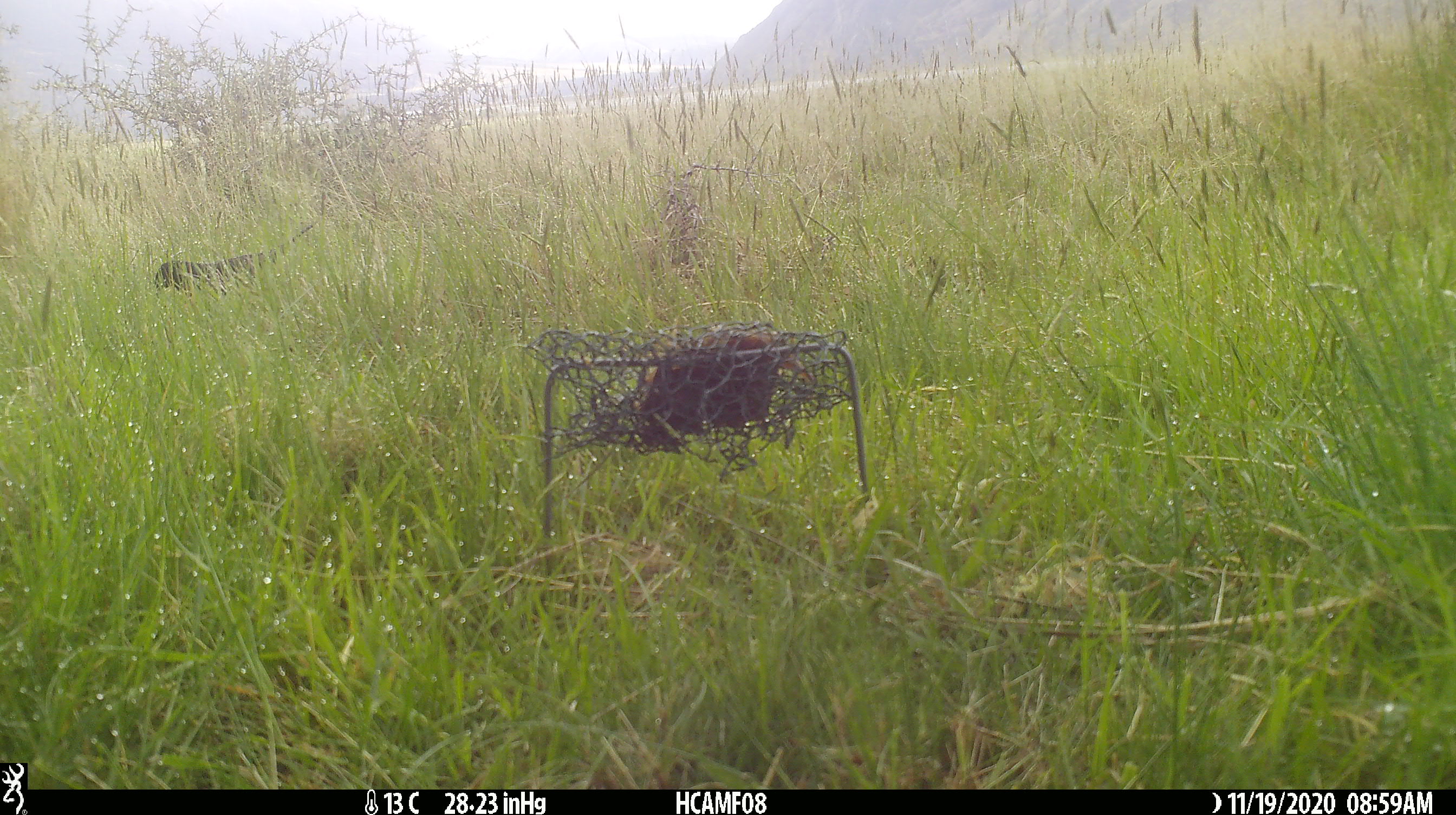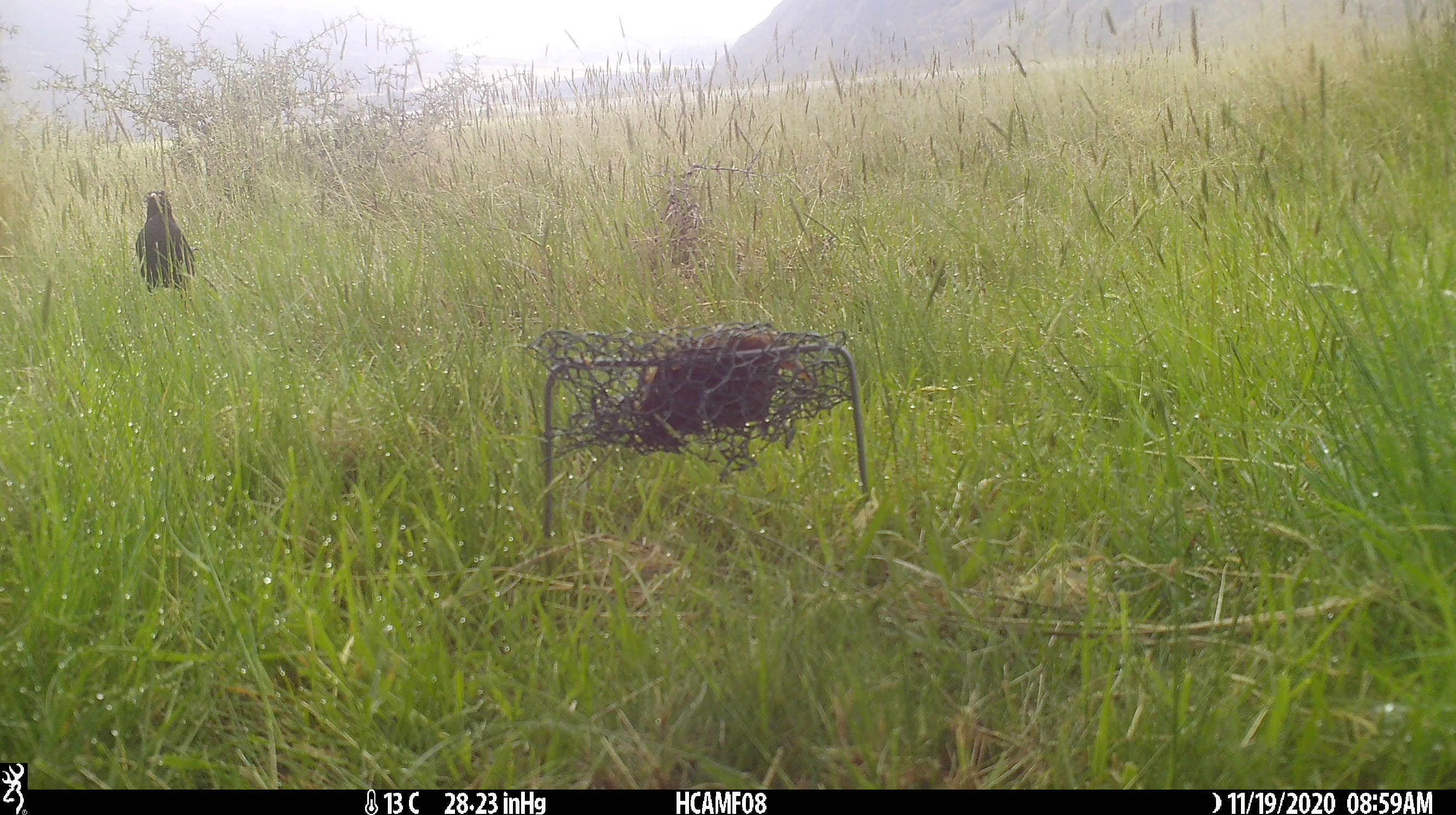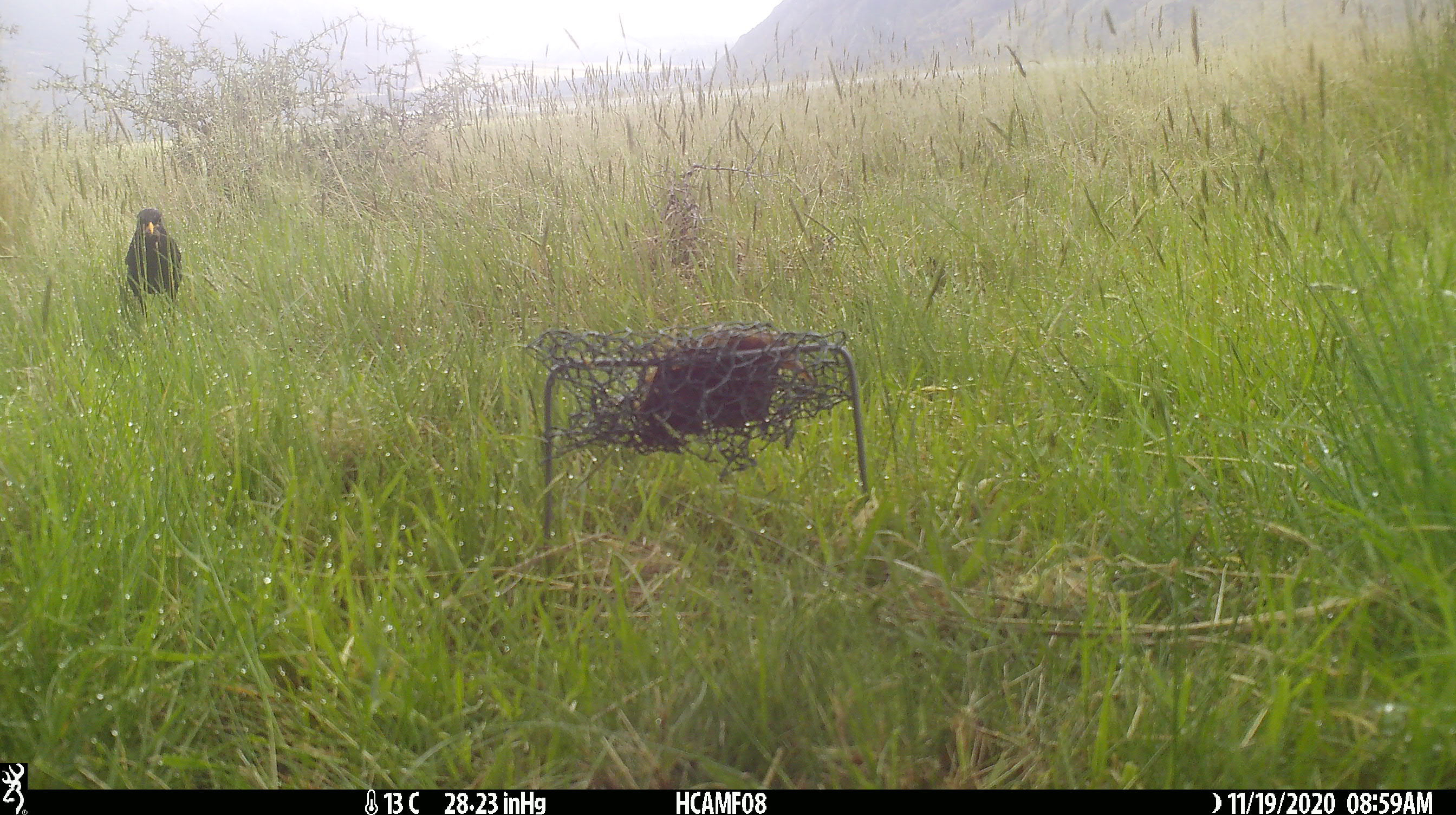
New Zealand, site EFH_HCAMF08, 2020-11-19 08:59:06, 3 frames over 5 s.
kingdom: Animalia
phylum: Chordata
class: Aves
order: Passeriformes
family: Turdidae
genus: Turdus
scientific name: Turdus merula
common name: eurasian blackbird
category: blackbird